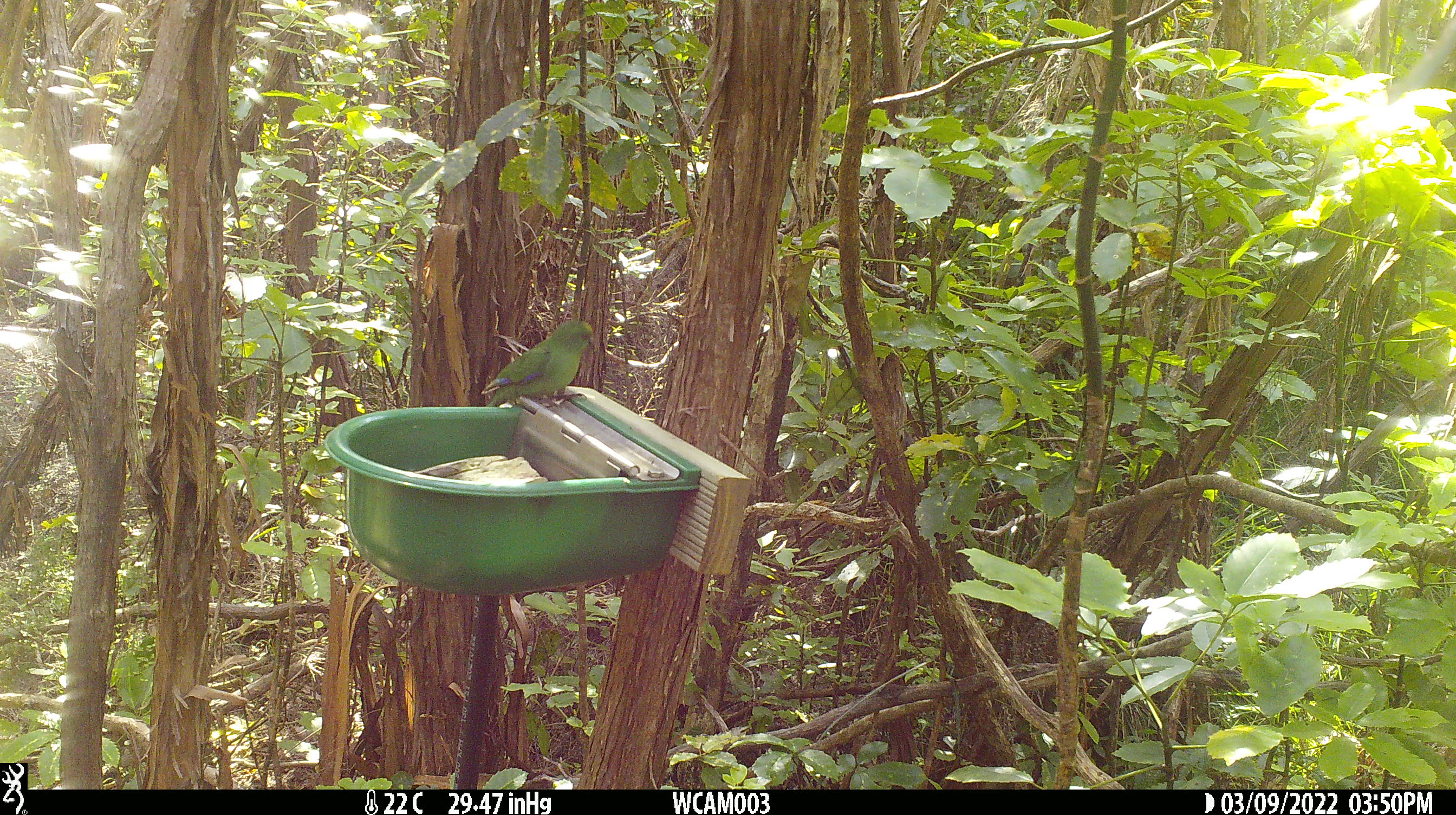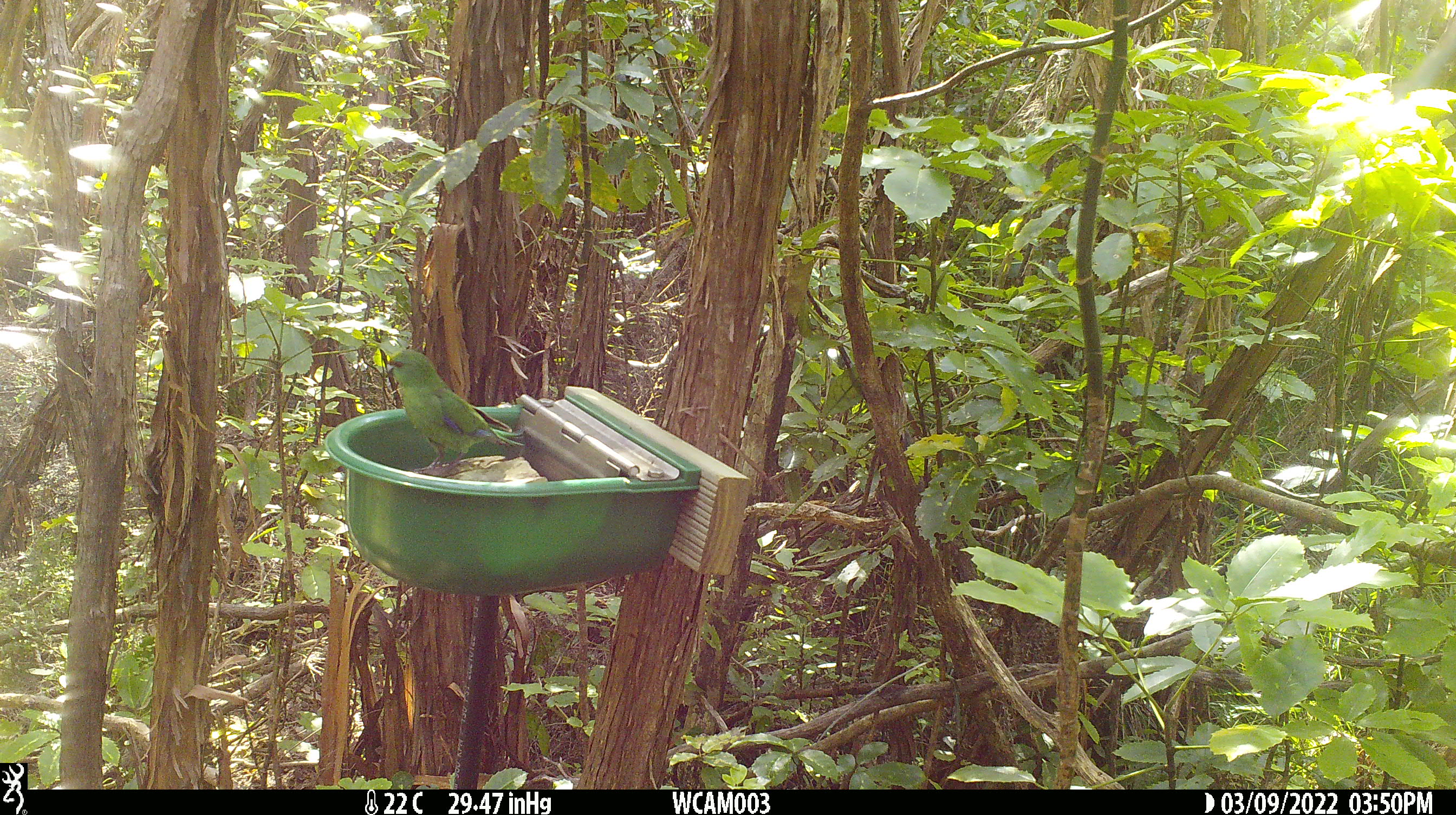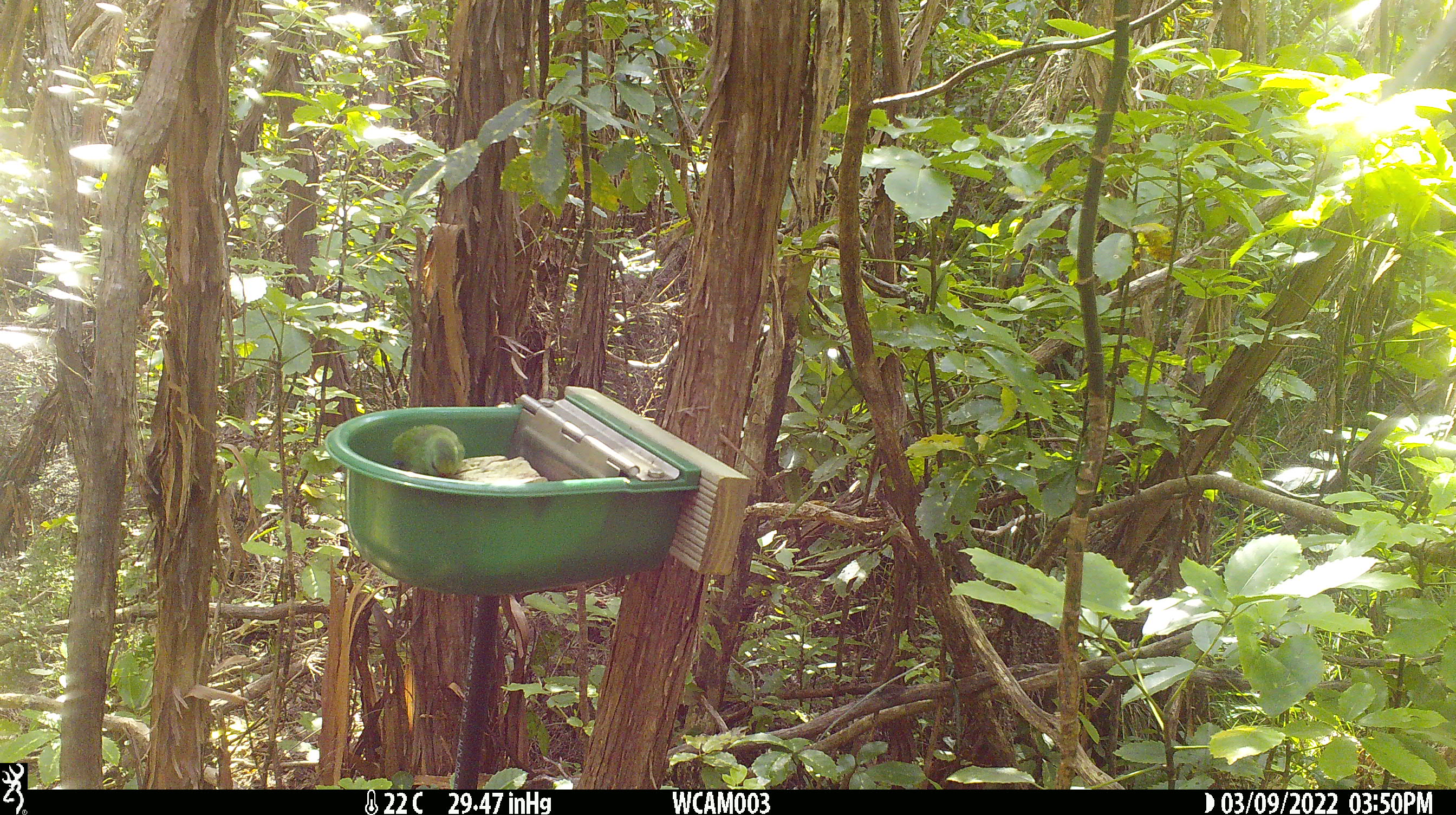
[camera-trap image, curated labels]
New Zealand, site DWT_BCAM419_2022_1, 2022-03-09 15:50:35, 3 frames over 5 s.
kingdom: Animalia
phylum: Chordata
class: Aves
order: Psittaciformes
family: Psittaculidae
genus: Cyanoramphus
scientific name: Cyanoramphus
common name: parakeet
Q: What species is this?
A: Parakeet (Cyanoramphus).